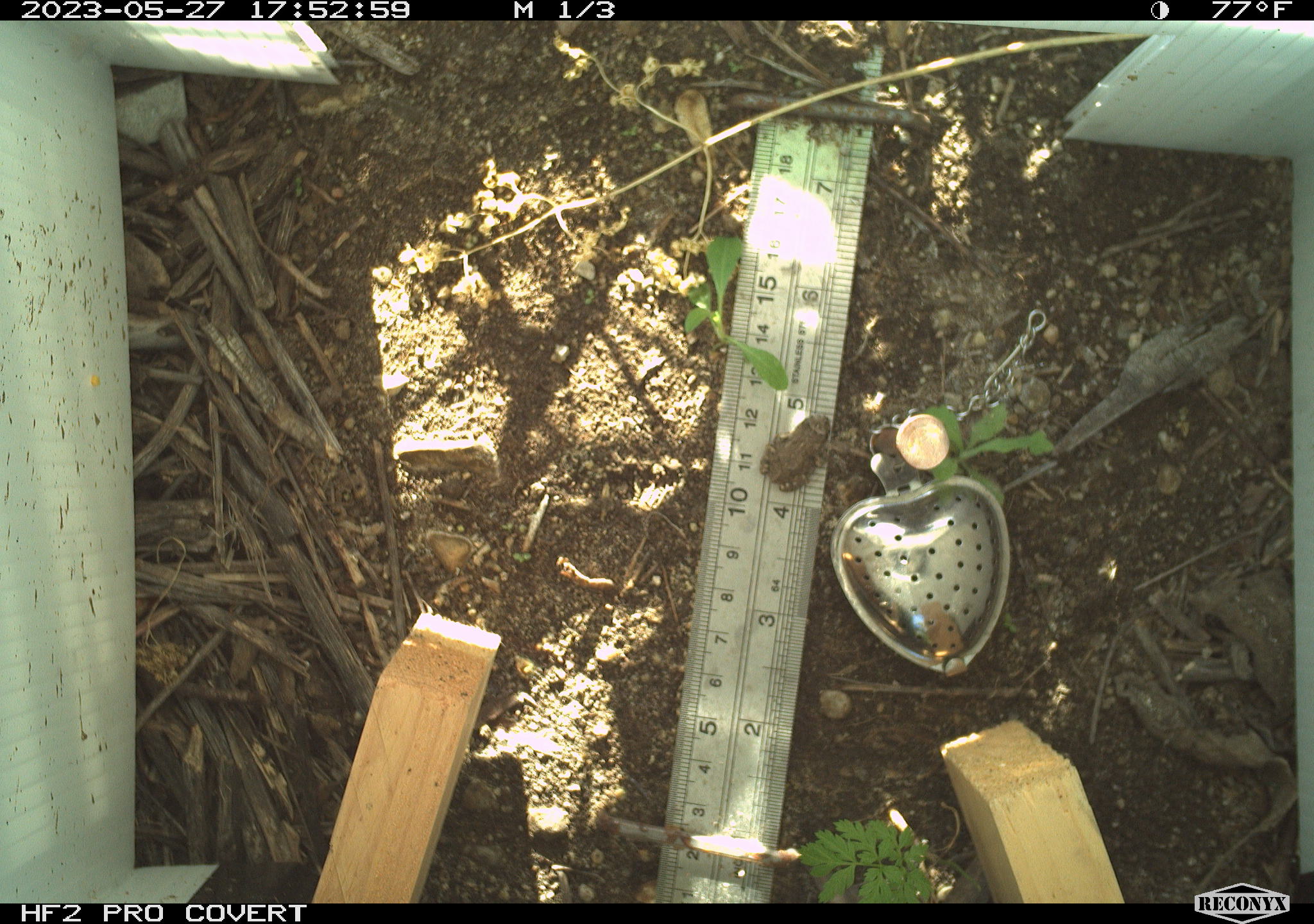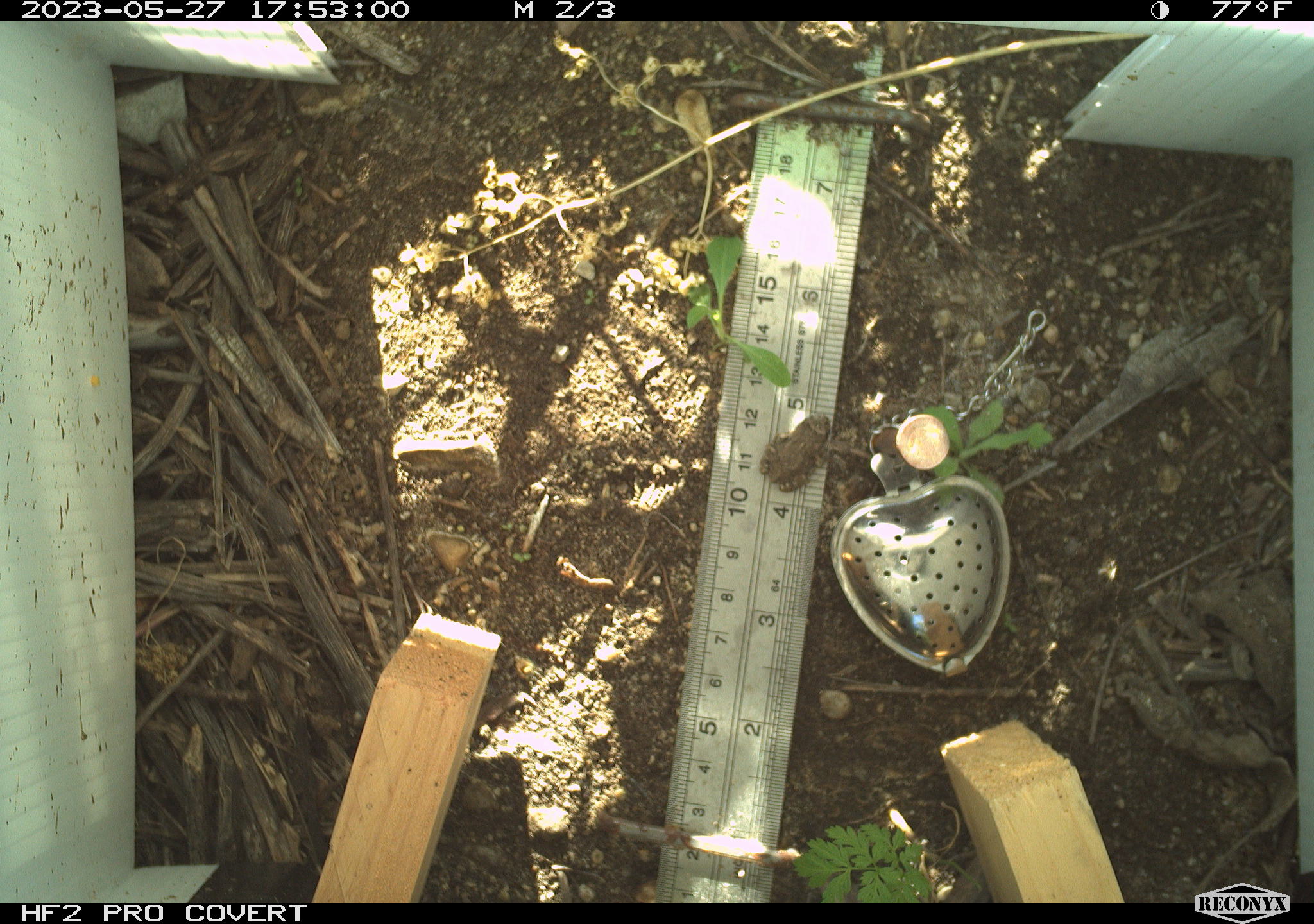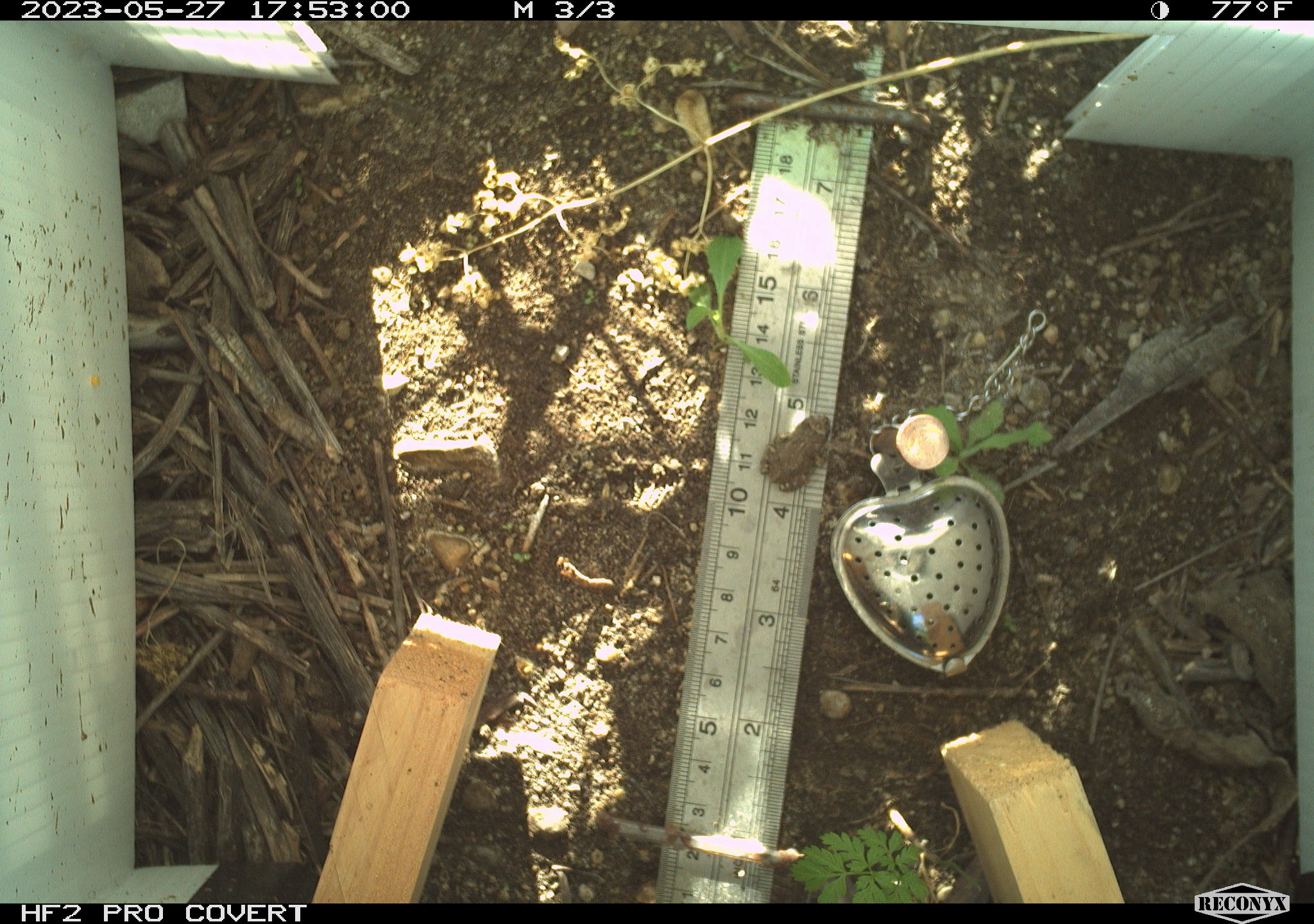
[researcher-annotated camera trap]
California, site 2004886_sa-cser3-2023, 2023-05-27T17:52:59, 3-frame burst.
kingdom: Animalia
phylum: Chordata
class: Amphibia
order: Anura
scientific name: Anura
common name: frogs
Frogs (Anura).